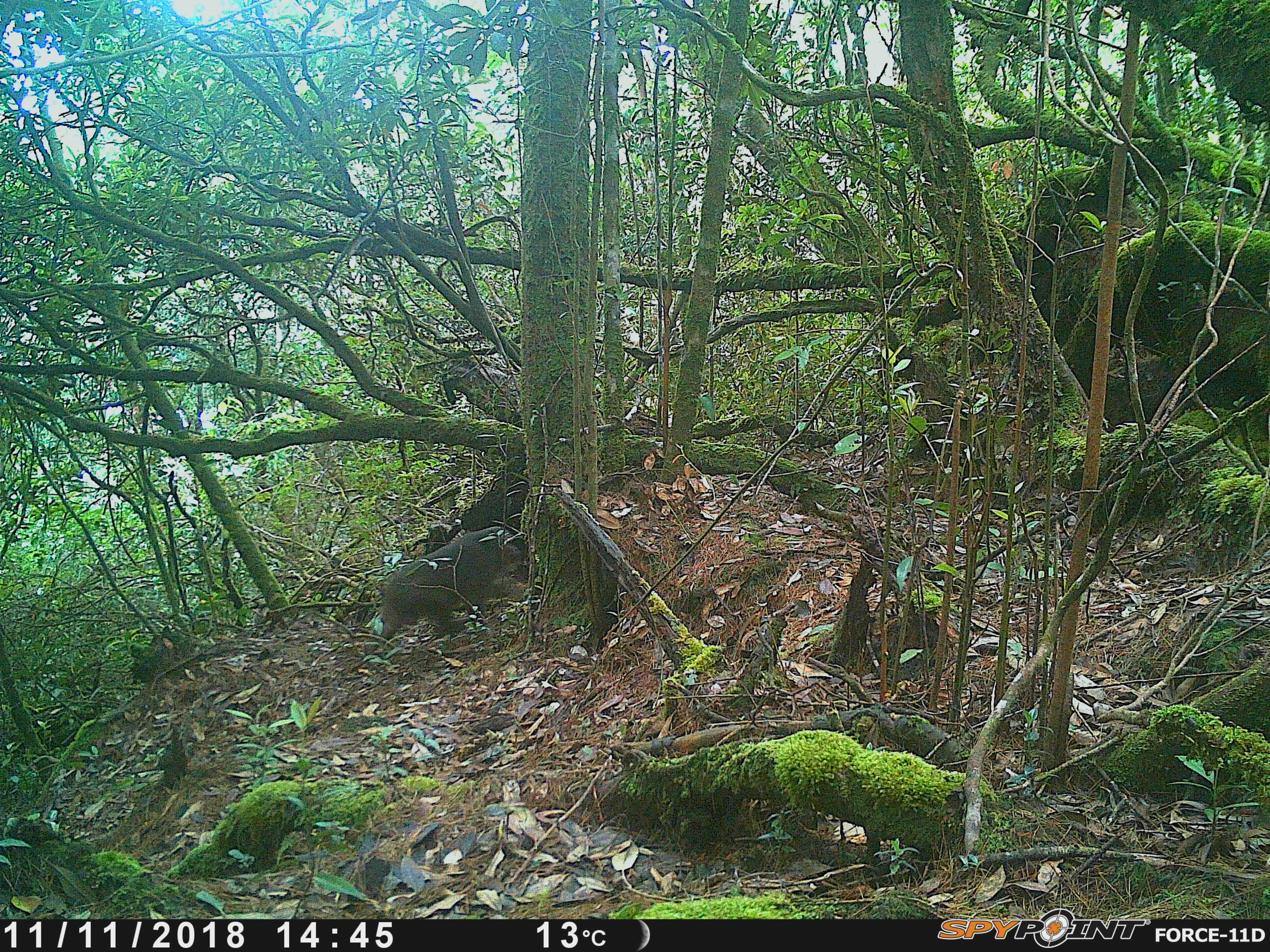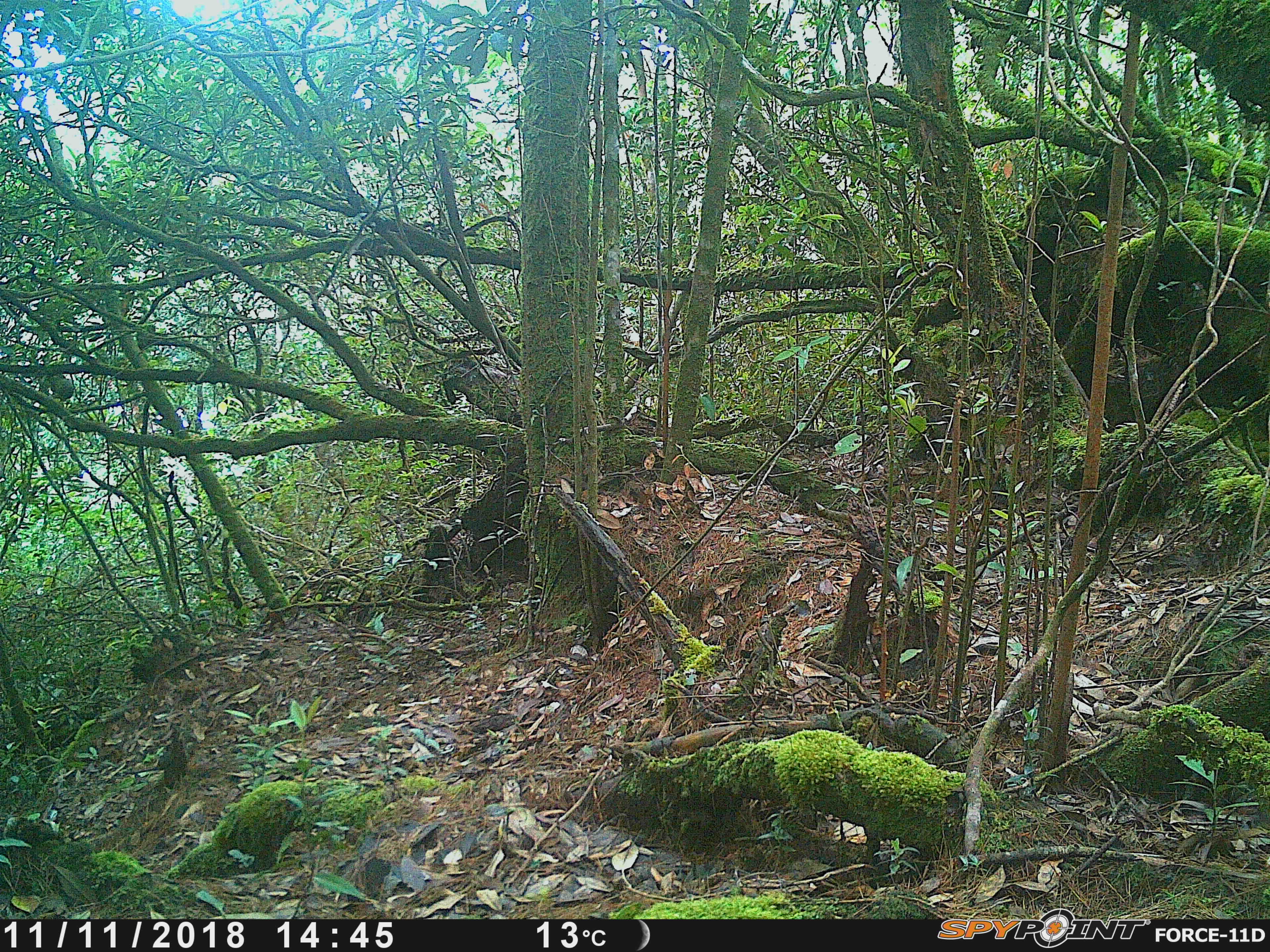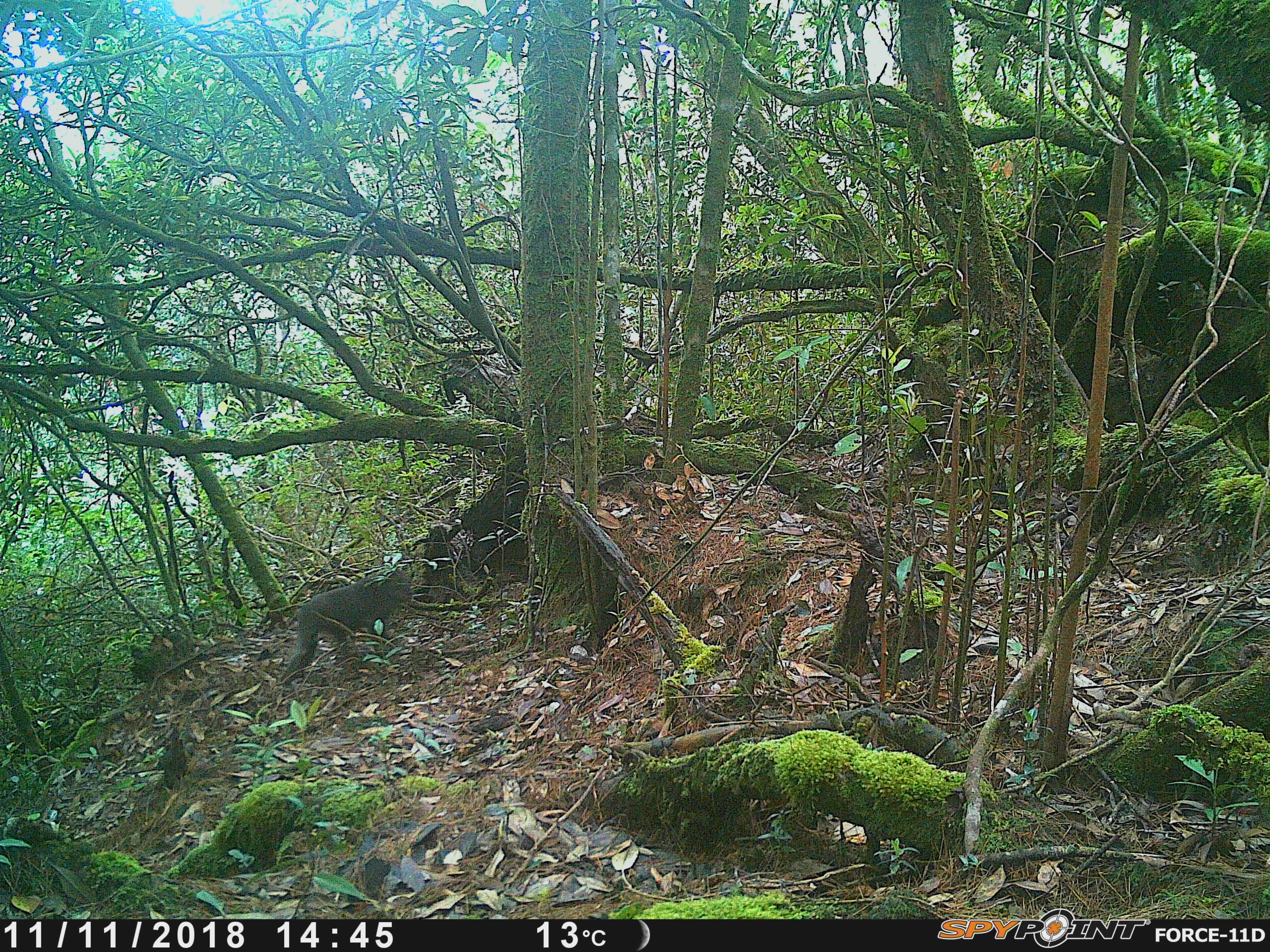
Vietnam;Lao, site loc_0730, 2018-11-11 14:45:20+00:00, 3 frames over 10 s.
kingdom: Animalia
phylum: Chordata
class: Mammalia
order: Primates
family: Cercopithecidae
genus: Macaca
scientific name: Macaca arctoides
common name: stump-tailed macaque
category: stump tailed macaque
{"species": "stump tailed macaque (stump-tailed macaque) (Macaca arctoides)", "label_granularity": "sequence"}